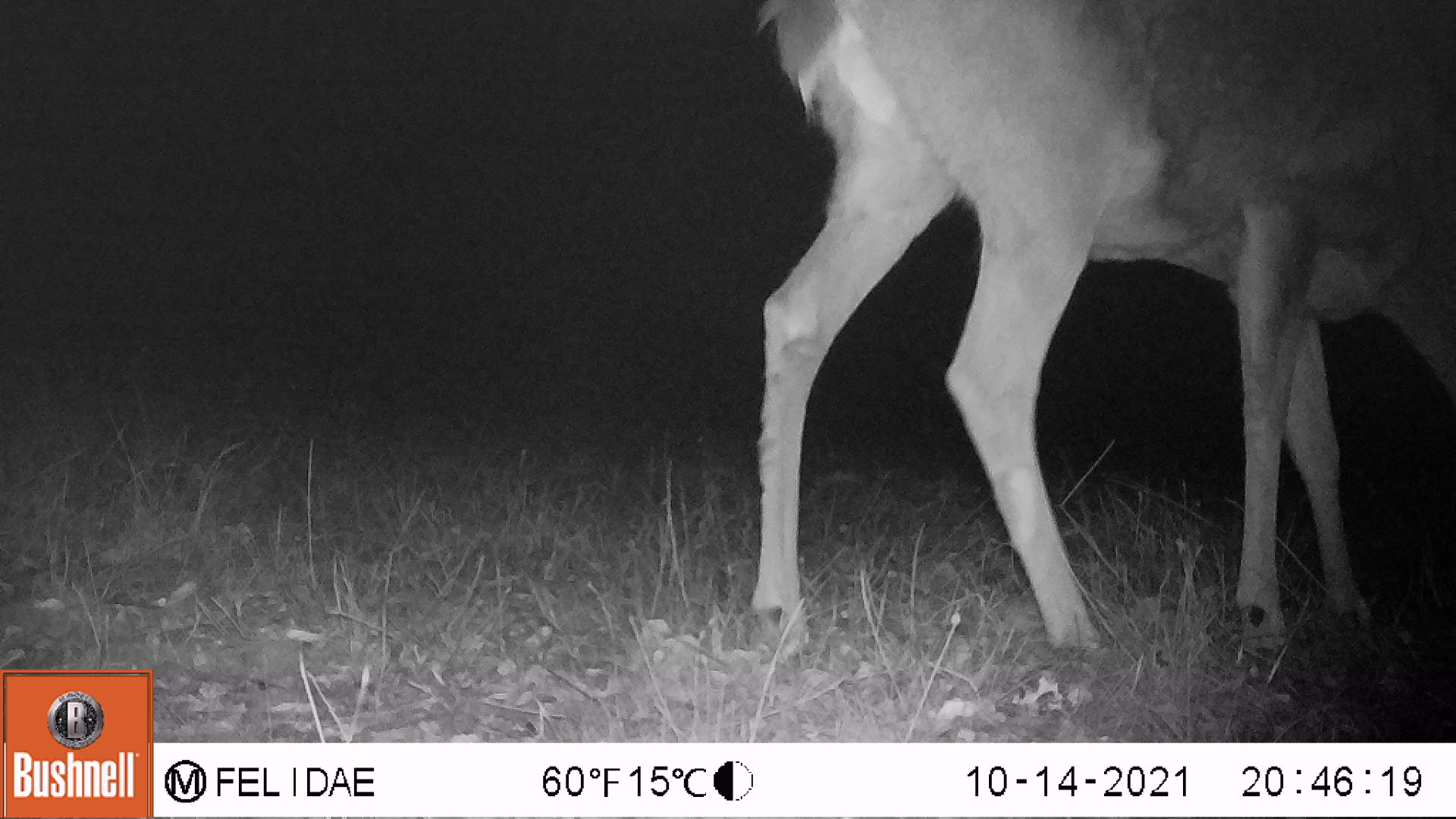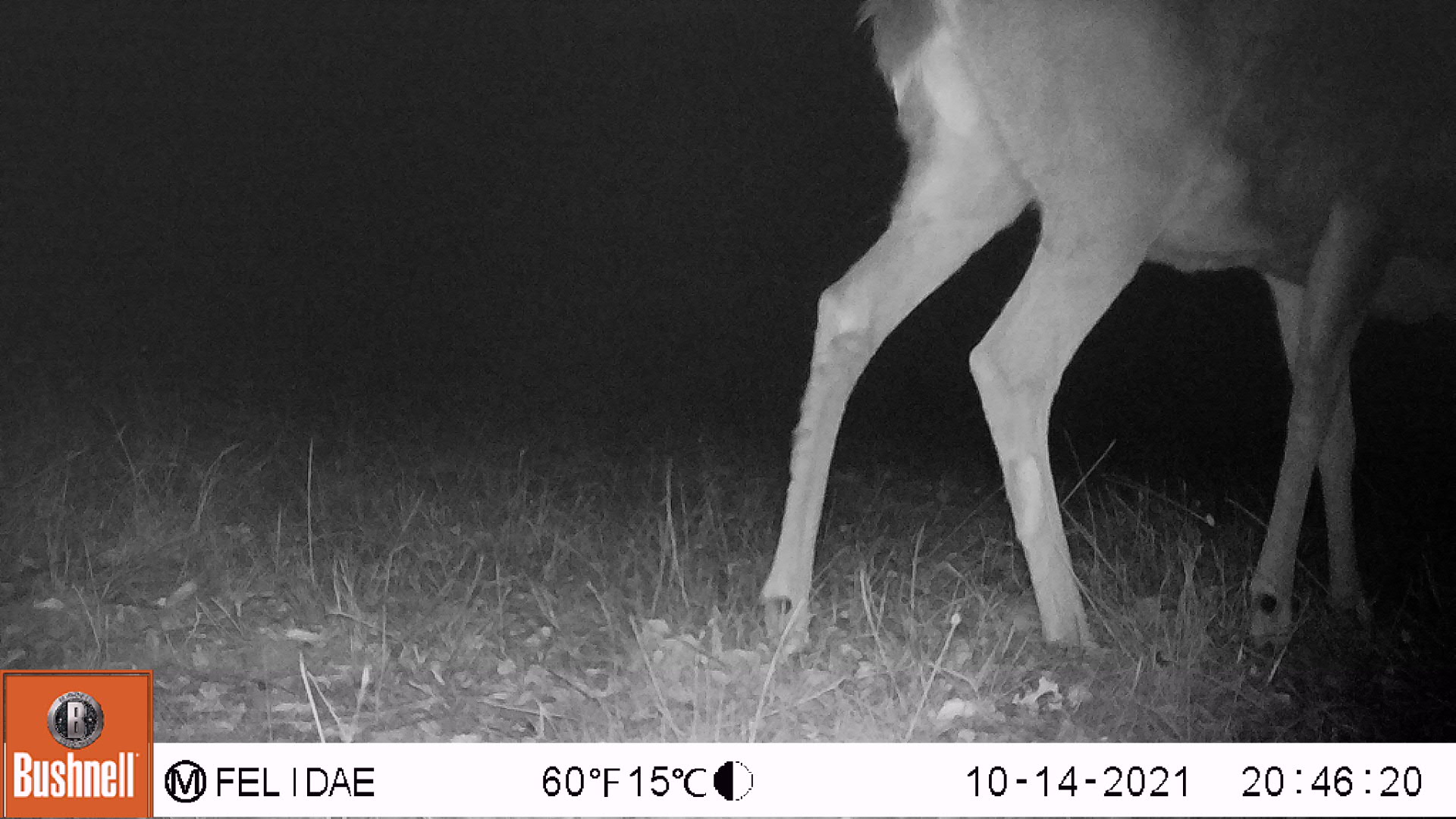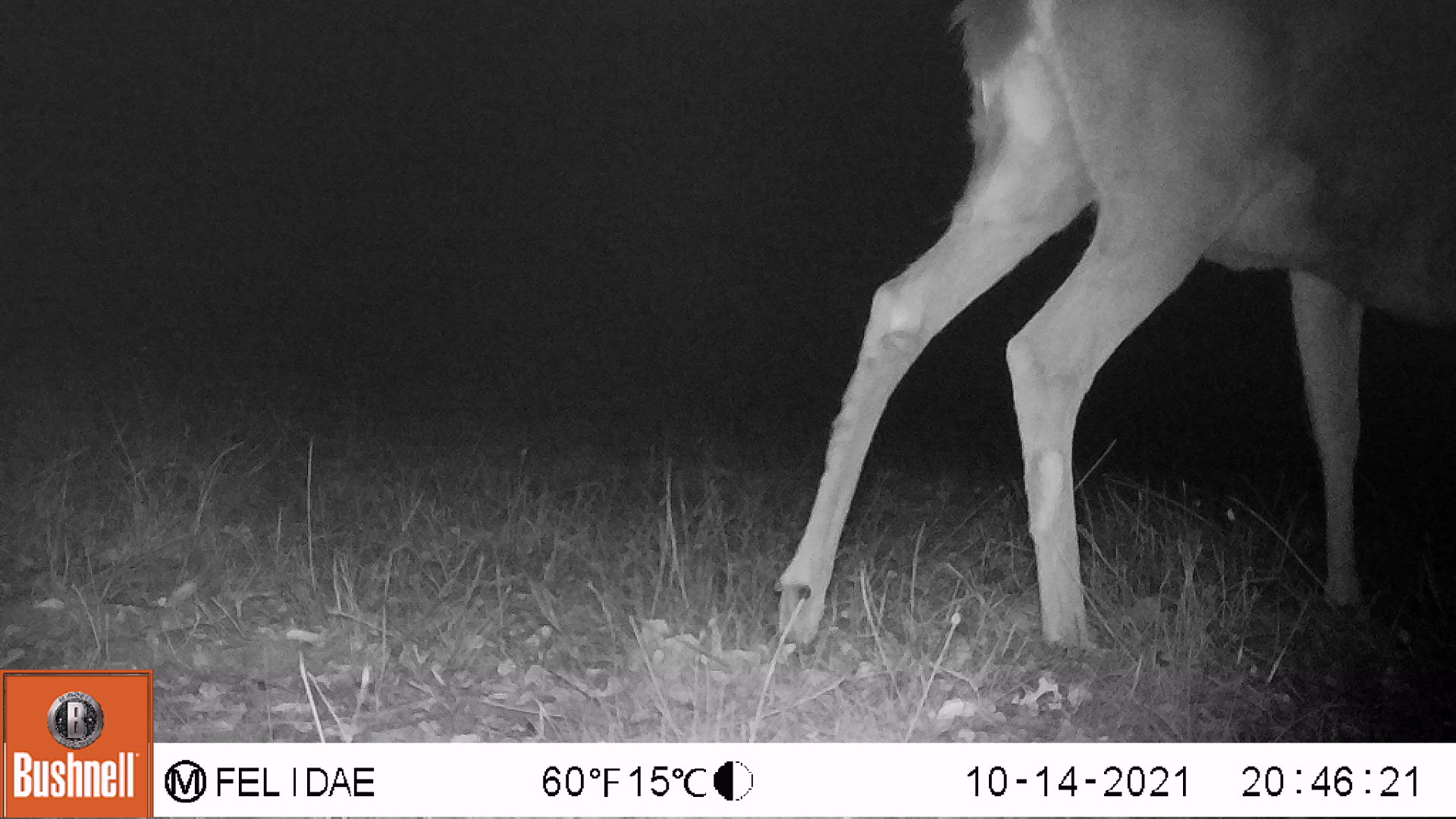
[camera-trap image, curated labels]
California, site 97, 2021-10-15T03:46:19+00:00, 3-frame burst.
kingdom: Animalia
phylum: Chordata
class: Mammalia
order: Artiodactyla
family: Cervidae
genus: Odocoileus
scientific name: Odocoileus hemionus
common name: mule deer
Mule deer (Odocoileus hemionus).